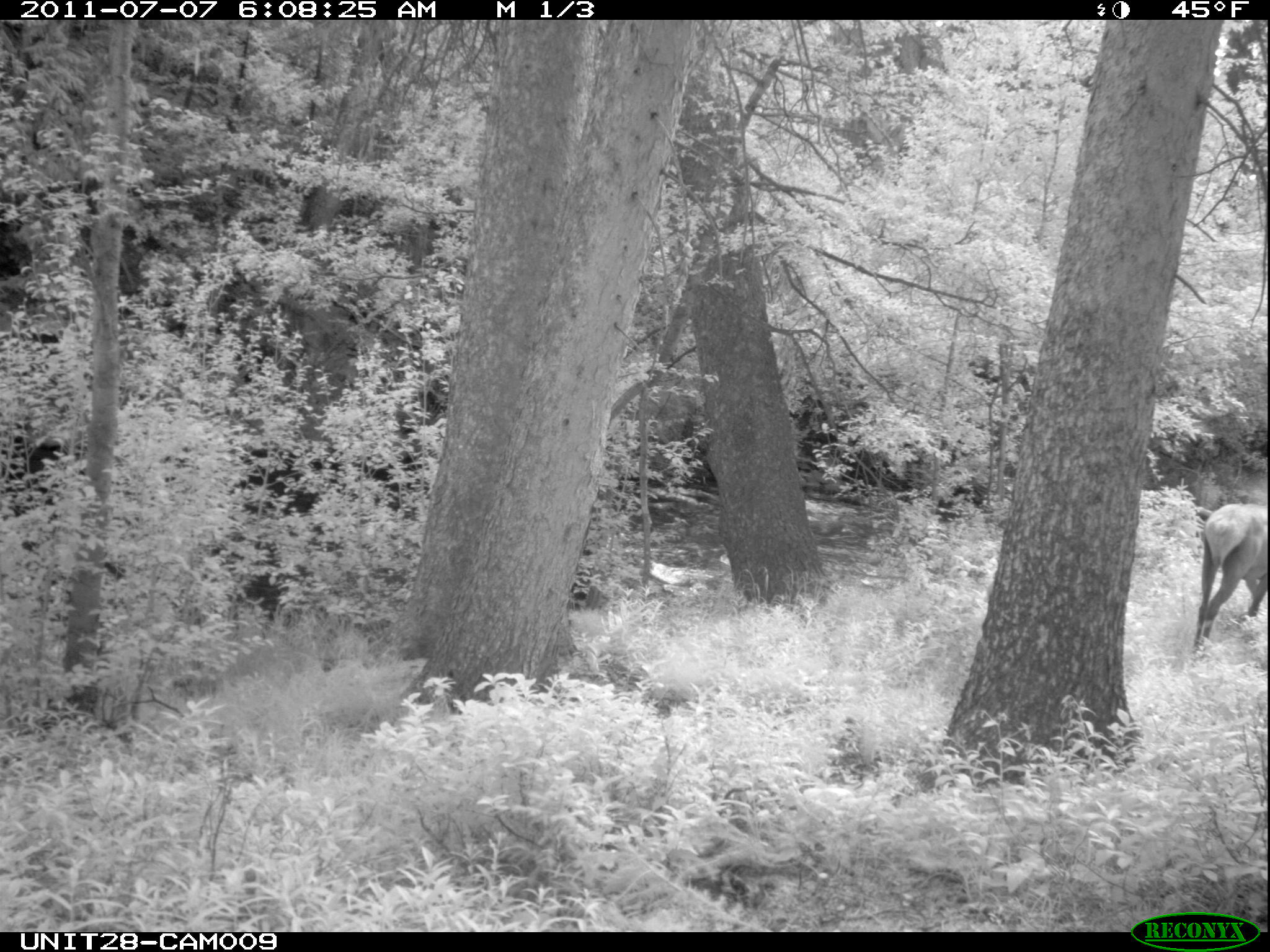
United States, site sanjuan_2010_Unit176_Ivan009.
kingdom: Animalia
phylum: Chordata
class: Mammalia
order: Artiodactyla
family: Cervidae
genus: Cervus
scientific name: Cervus elaphus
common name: red deer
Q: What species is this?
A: Cervus elaphus (red deer).